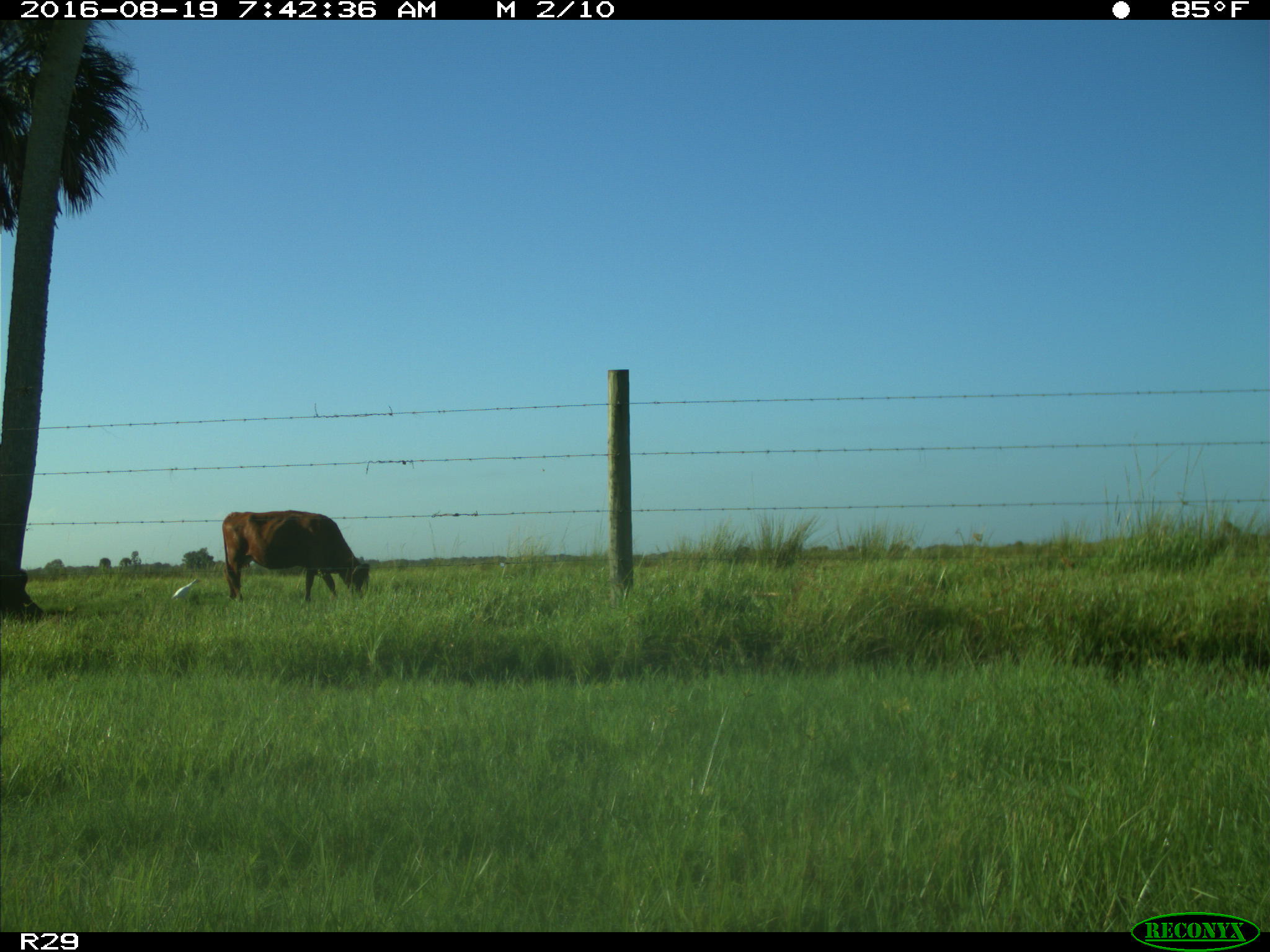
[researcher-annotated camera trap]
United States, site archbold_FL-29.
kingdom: Animalia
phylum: Chordata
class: Mammalia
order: Artiodactyla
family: Bovidae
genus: Bos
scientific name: Bos taurus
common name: domestic cow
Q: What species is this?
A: Bos taurus (domestic cow).